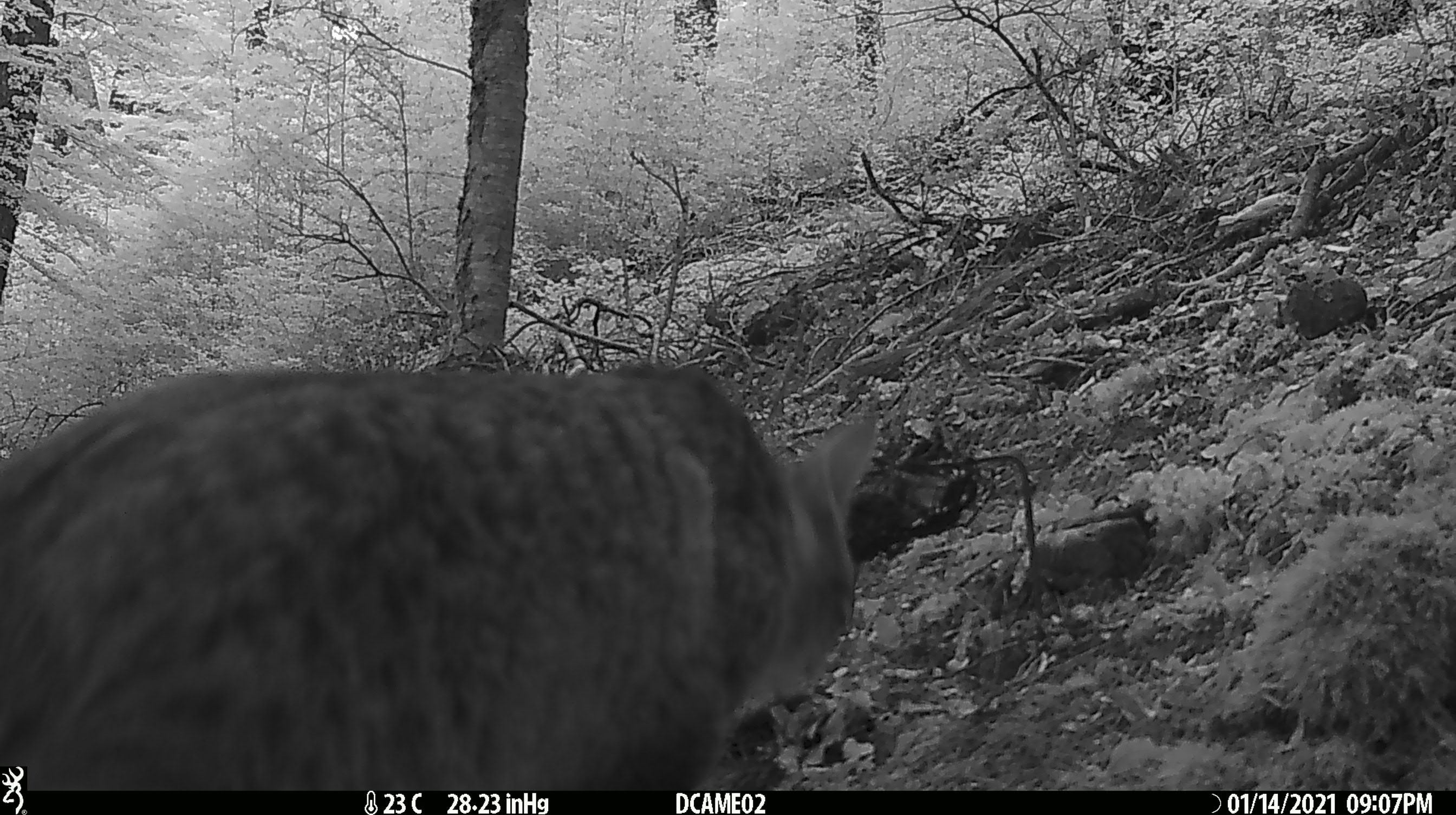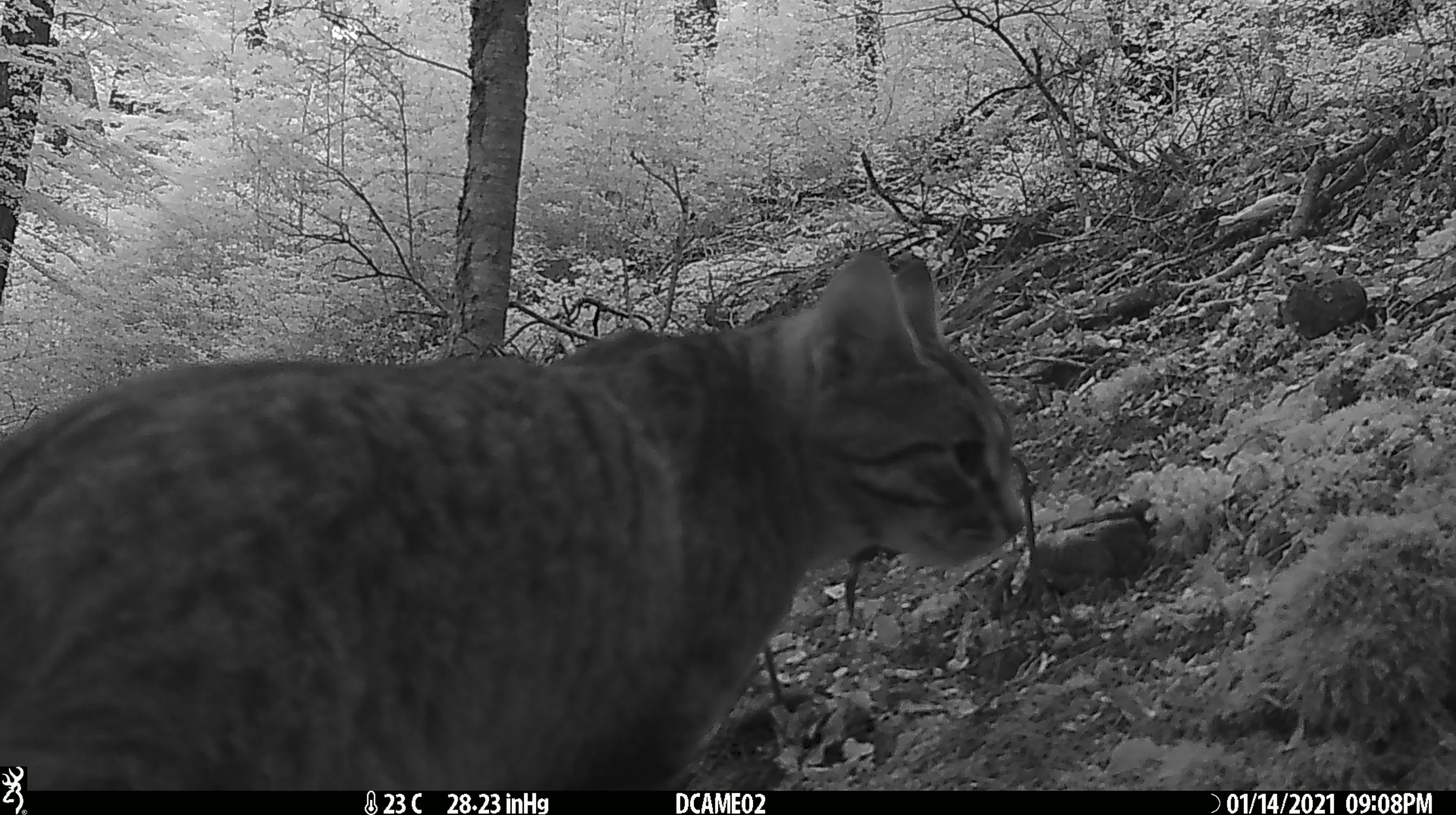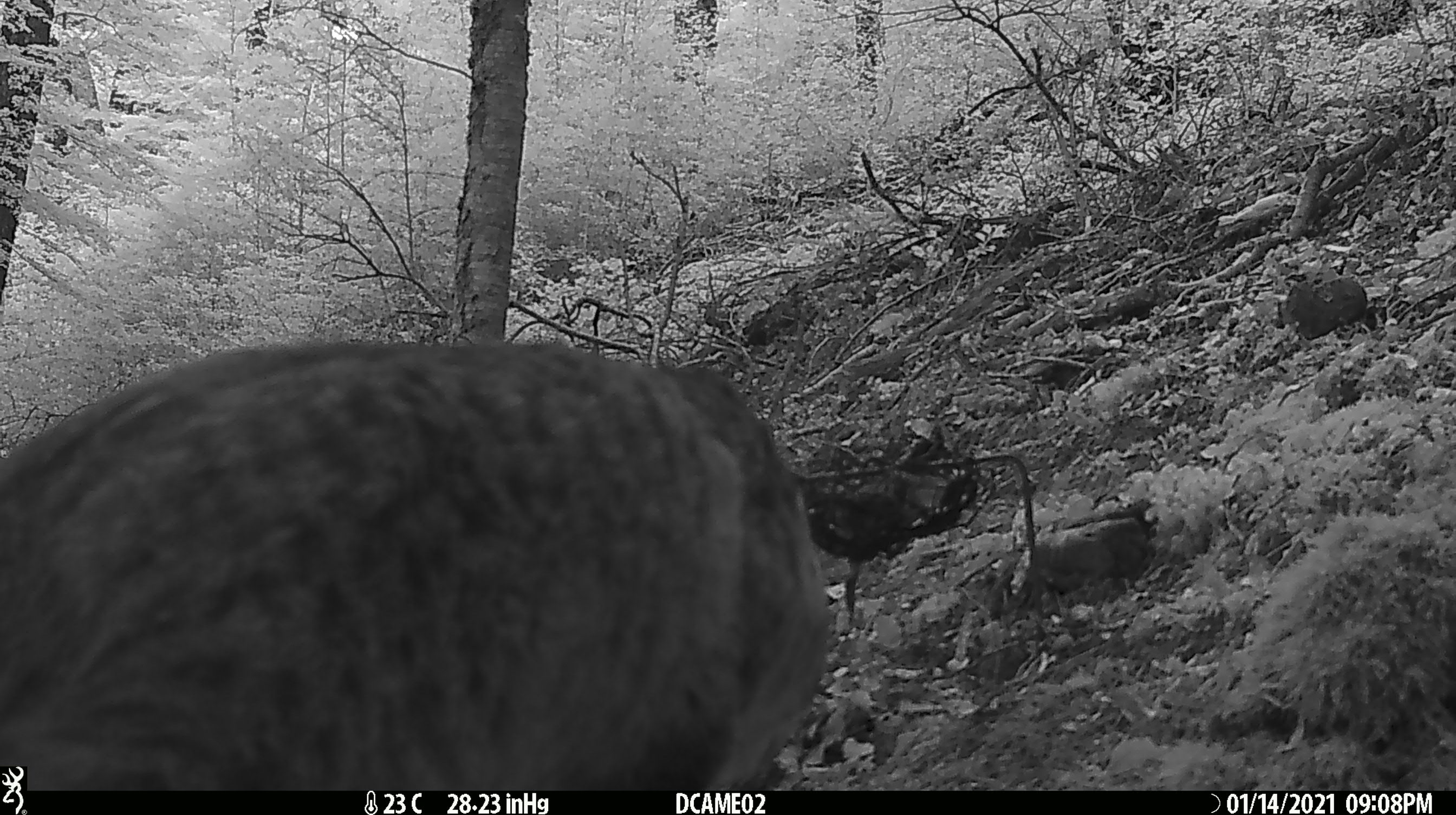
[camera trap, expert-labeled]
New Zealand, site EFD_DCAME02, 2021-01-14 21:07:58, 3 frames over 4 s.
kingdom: Animalia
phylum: Chordata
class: Mammalia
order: Carnivora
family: Felidae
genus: Felis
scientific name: Felis catus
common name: domestic cat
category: cat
Cat (domestic cat) (Felis catus).